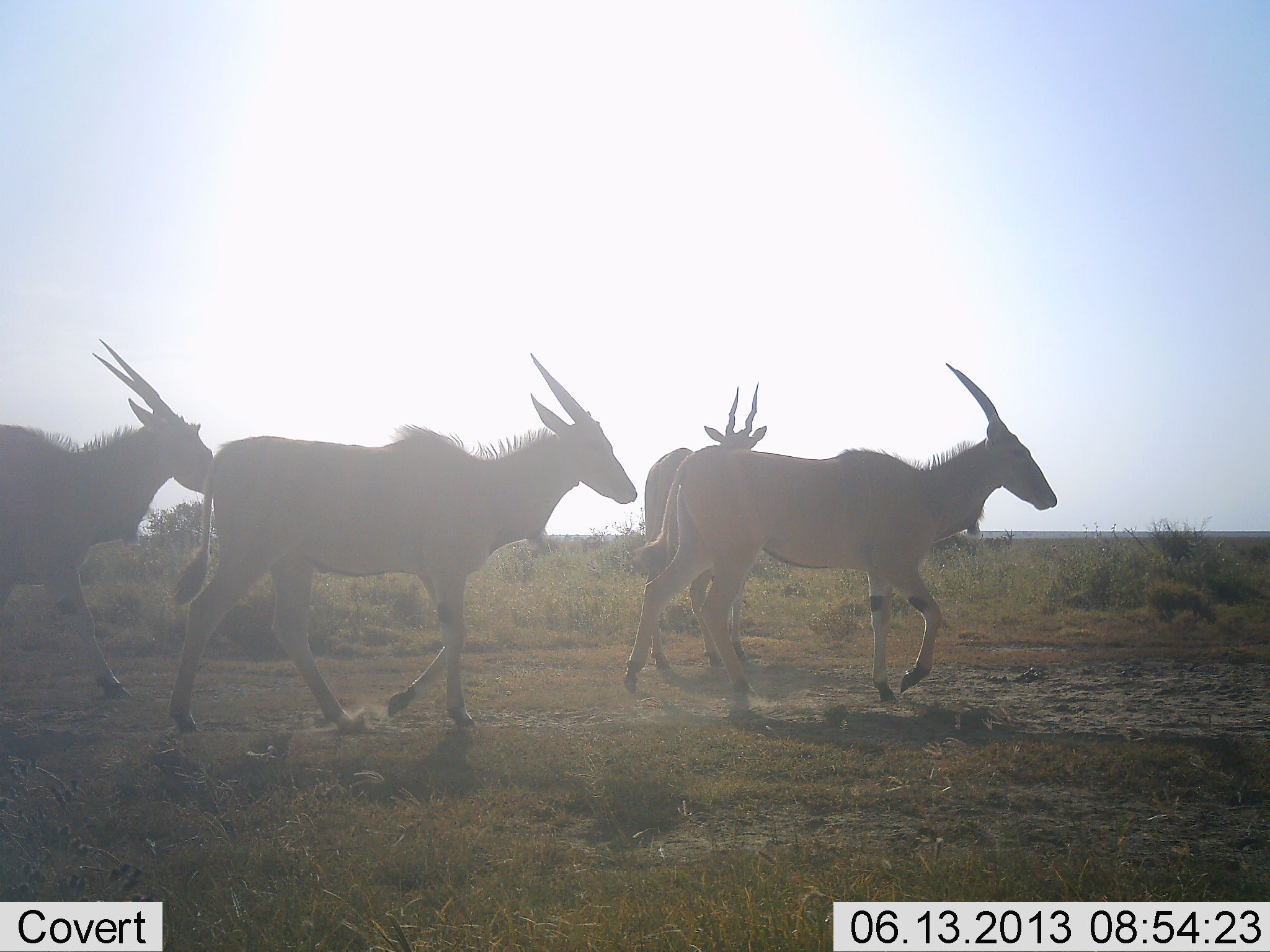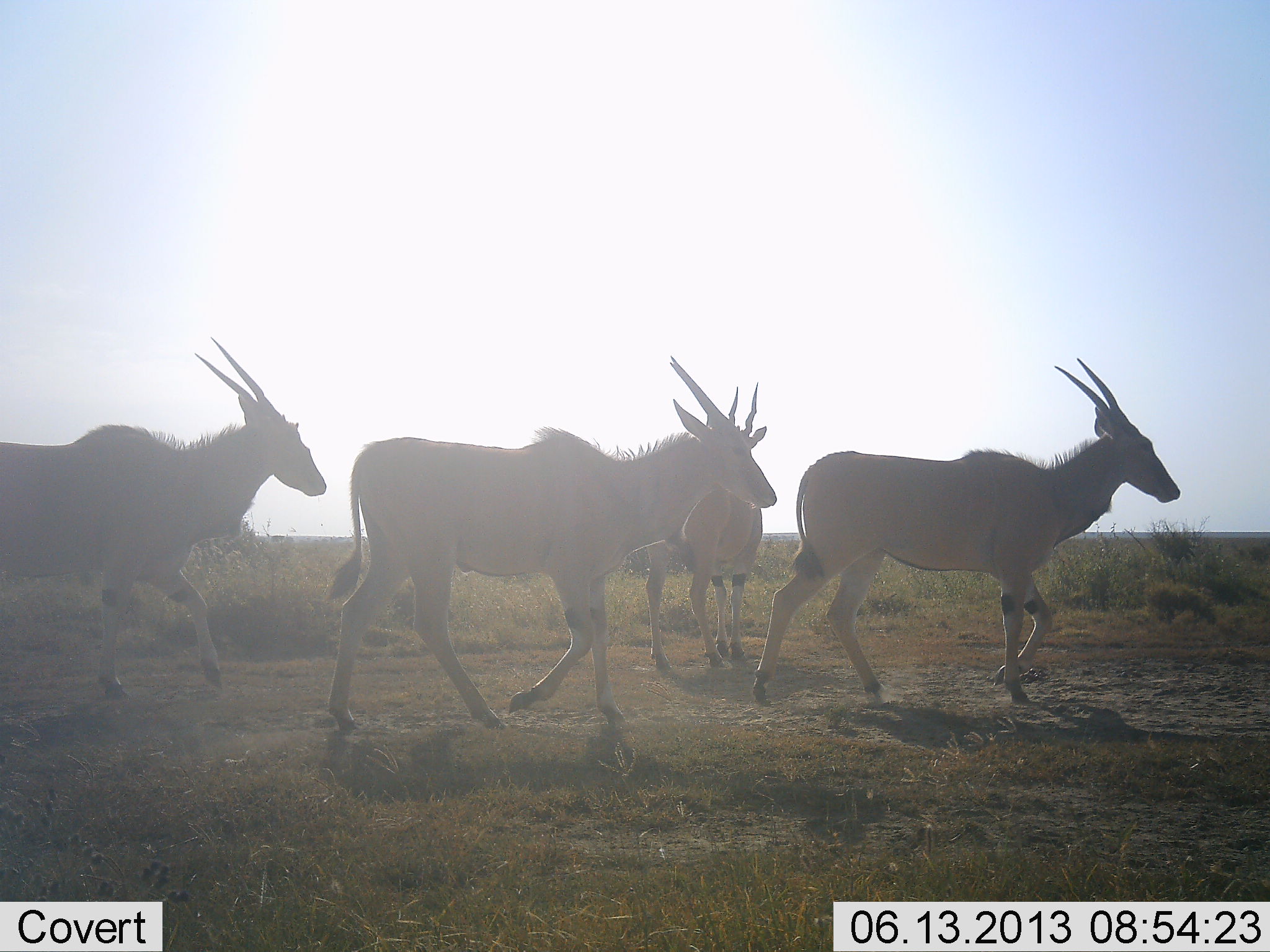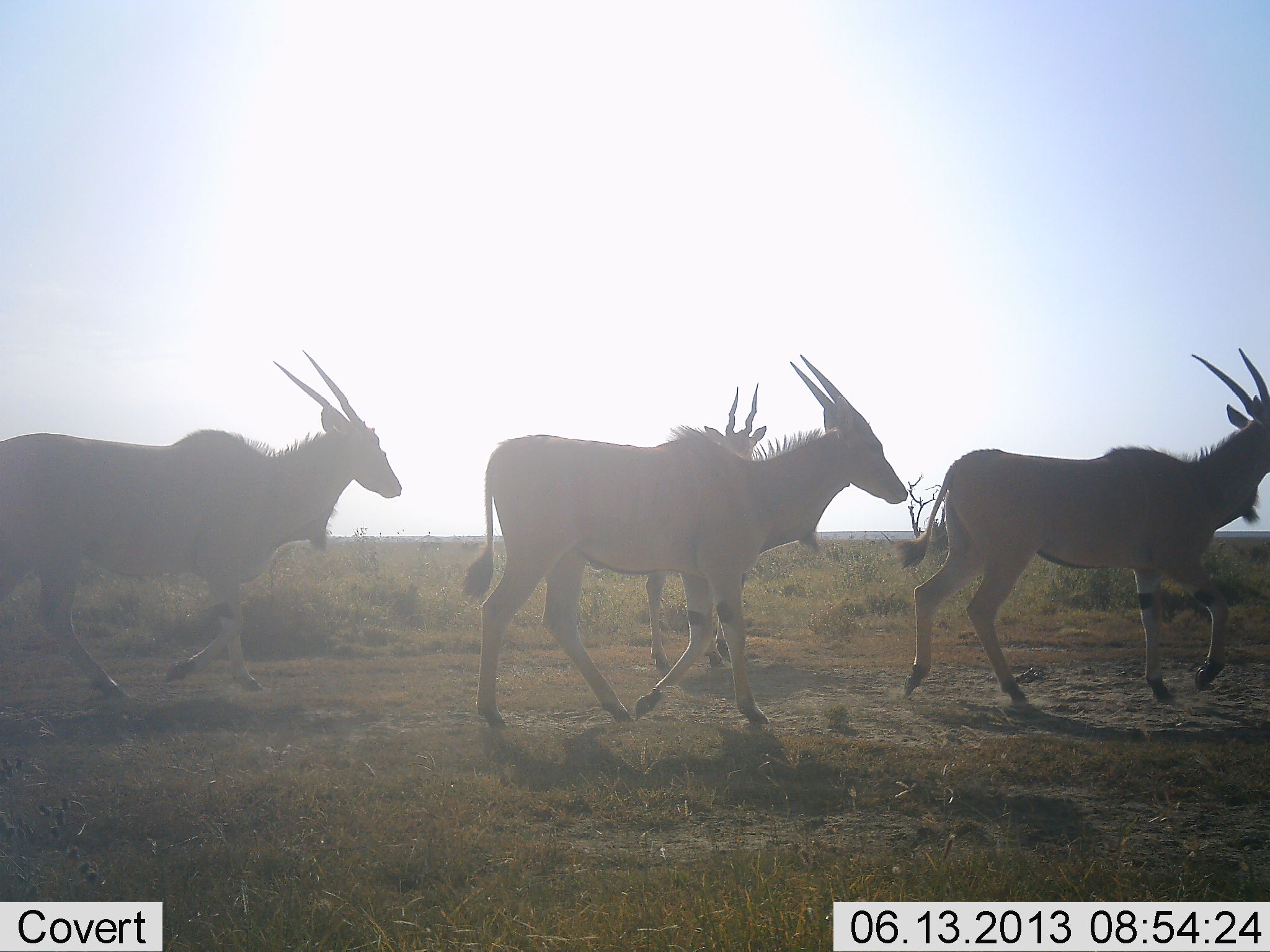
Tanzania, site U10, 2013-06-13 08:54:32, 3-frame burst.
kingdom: Animalia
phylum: Chordata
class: Mammalia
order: Artiodactyla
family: Bovidae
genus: Tragelaphus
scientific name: Tragelaphus oryx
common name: eland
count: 4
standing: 67%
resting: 0%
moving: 94%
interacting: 0%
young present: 0%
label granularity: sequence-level